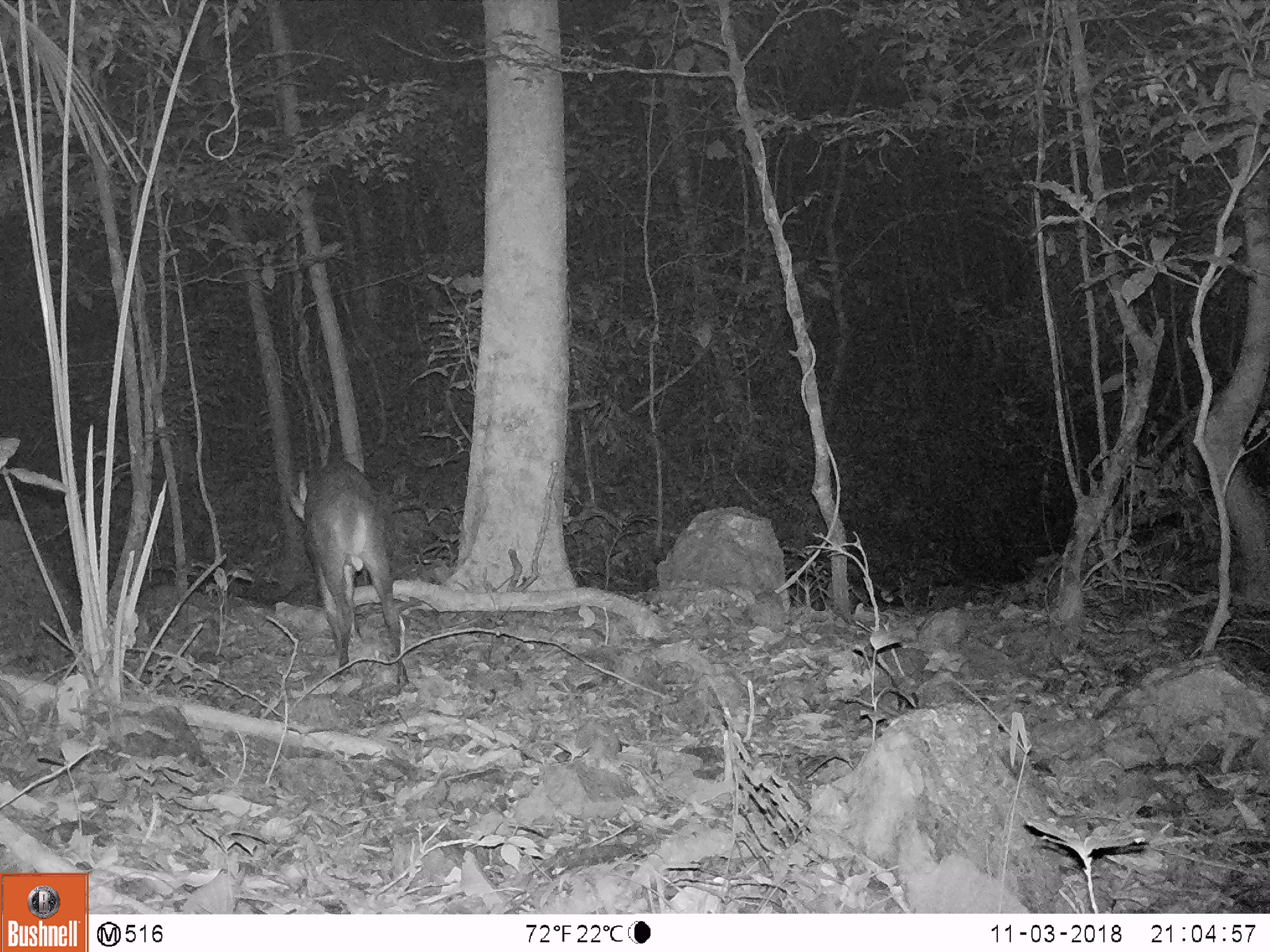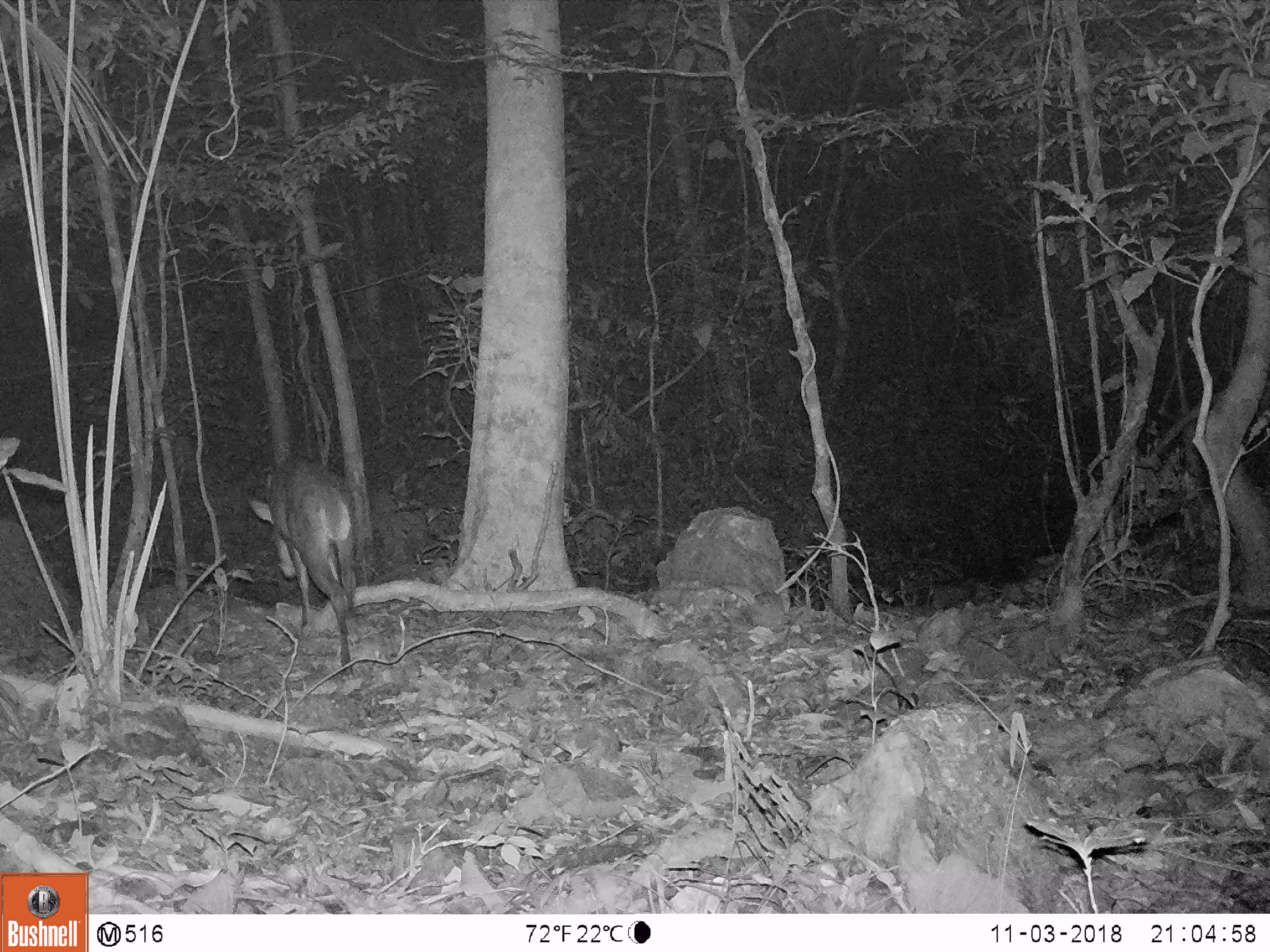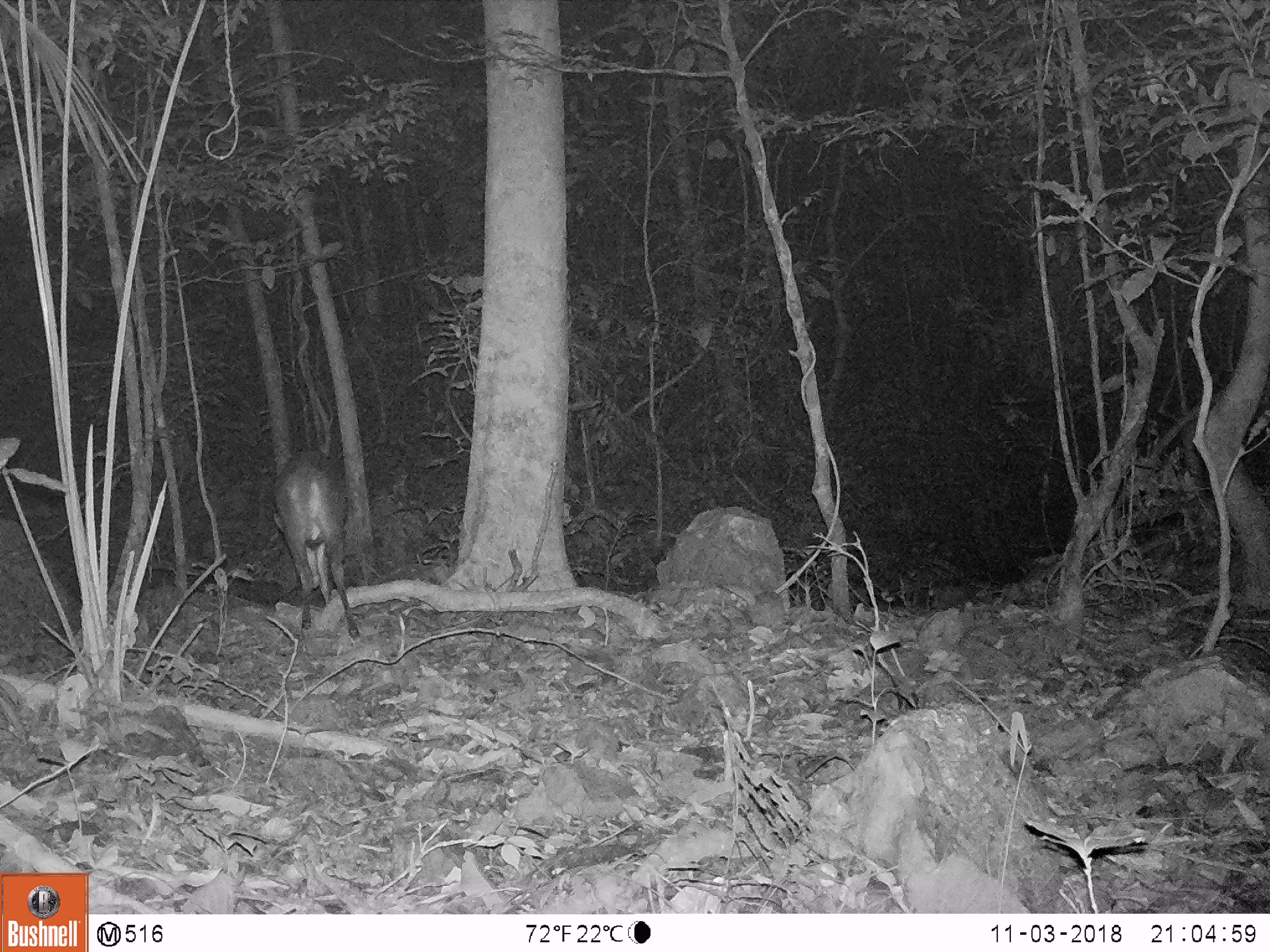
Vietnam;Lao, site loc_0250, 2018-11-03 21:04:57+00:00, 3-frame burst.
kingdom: Animalia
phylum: Chordata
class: Mammalia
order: Artiodactyla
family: Cervidae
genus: Muntiacus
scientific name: Muntiacus vuquangensis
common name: large-antlered muntjac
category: large antlered muntjac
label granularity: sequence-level